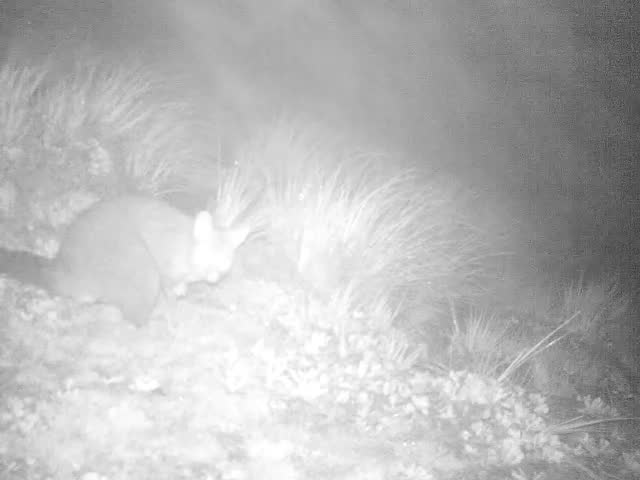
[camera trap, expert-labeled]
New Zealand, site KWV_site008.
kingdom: Animalia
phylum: Chordata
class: Mammalia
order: Diprotodontia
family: Phalangeridae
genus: Trichosurus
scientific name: Trichosurus vulpecula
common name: common brushtail possum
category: possum